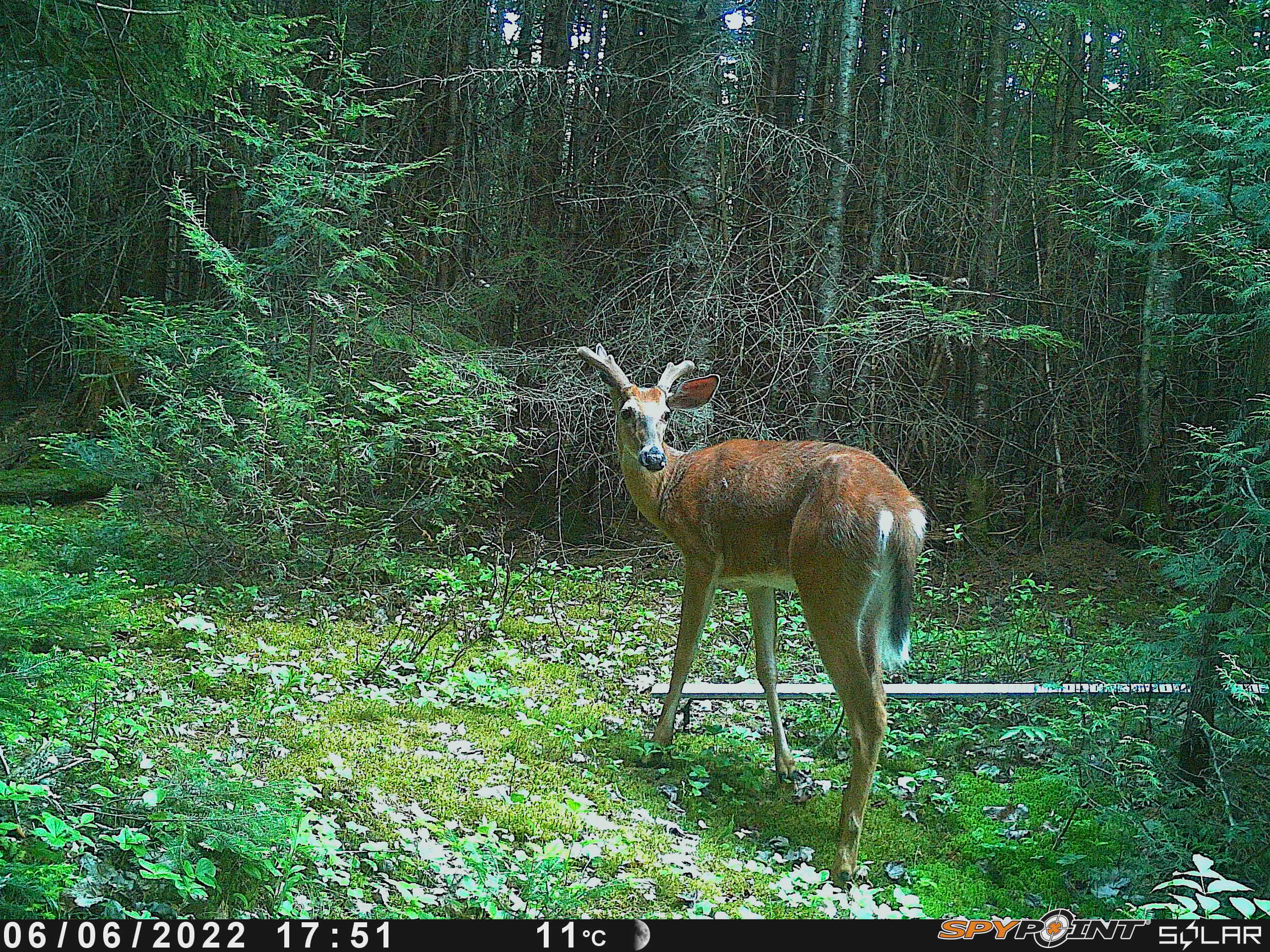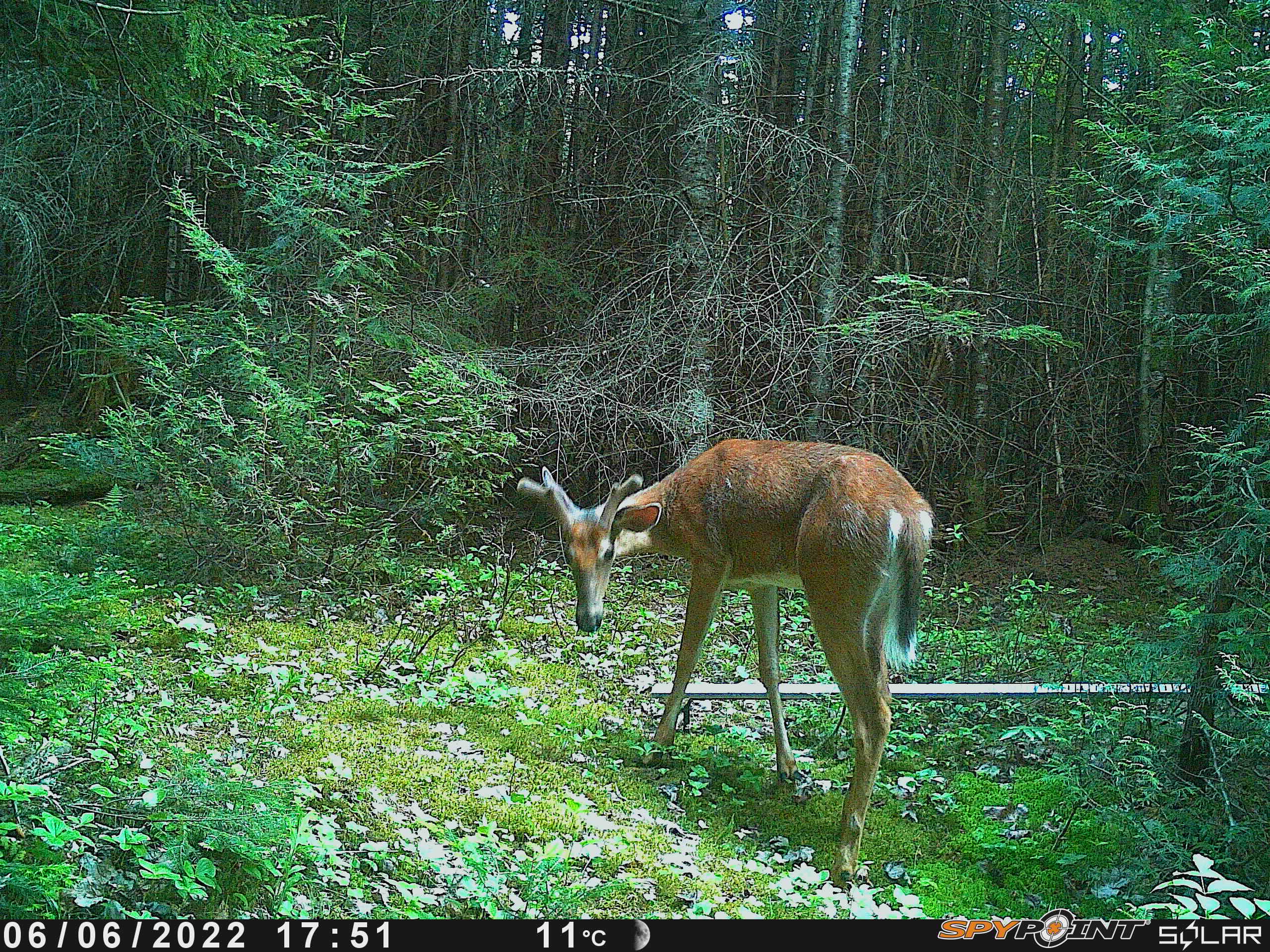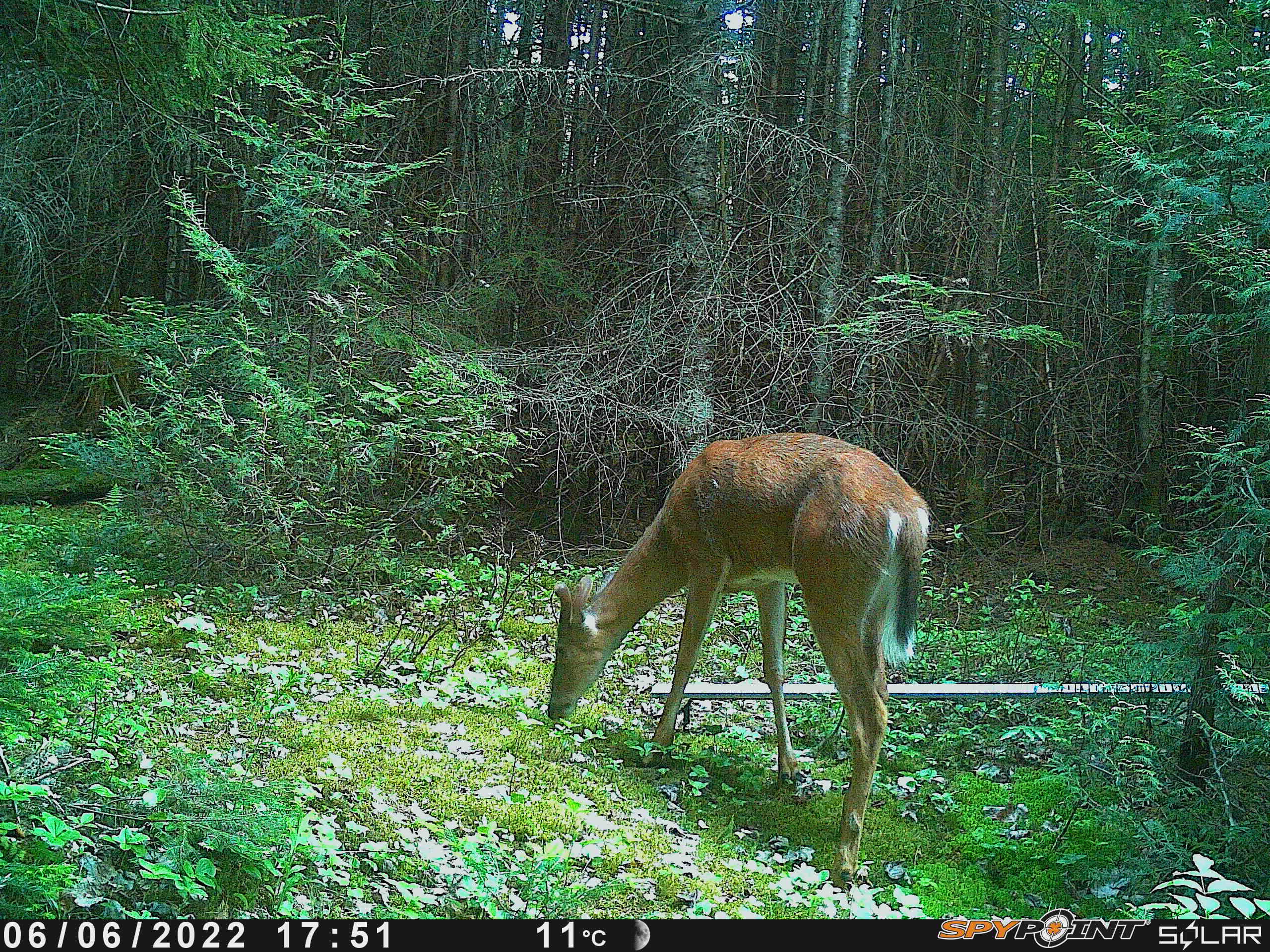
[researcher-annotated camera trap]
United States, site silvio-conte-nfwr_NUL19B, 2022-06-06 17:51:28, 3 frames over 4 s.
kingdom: Animalia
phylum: Chordata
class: Mammalia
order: Artiodactyla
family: Cervidae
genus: Odocoileus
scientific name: Odocoileus virginianus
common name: white-tailed deer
White-tailed deer (Odocoileus virginianus).